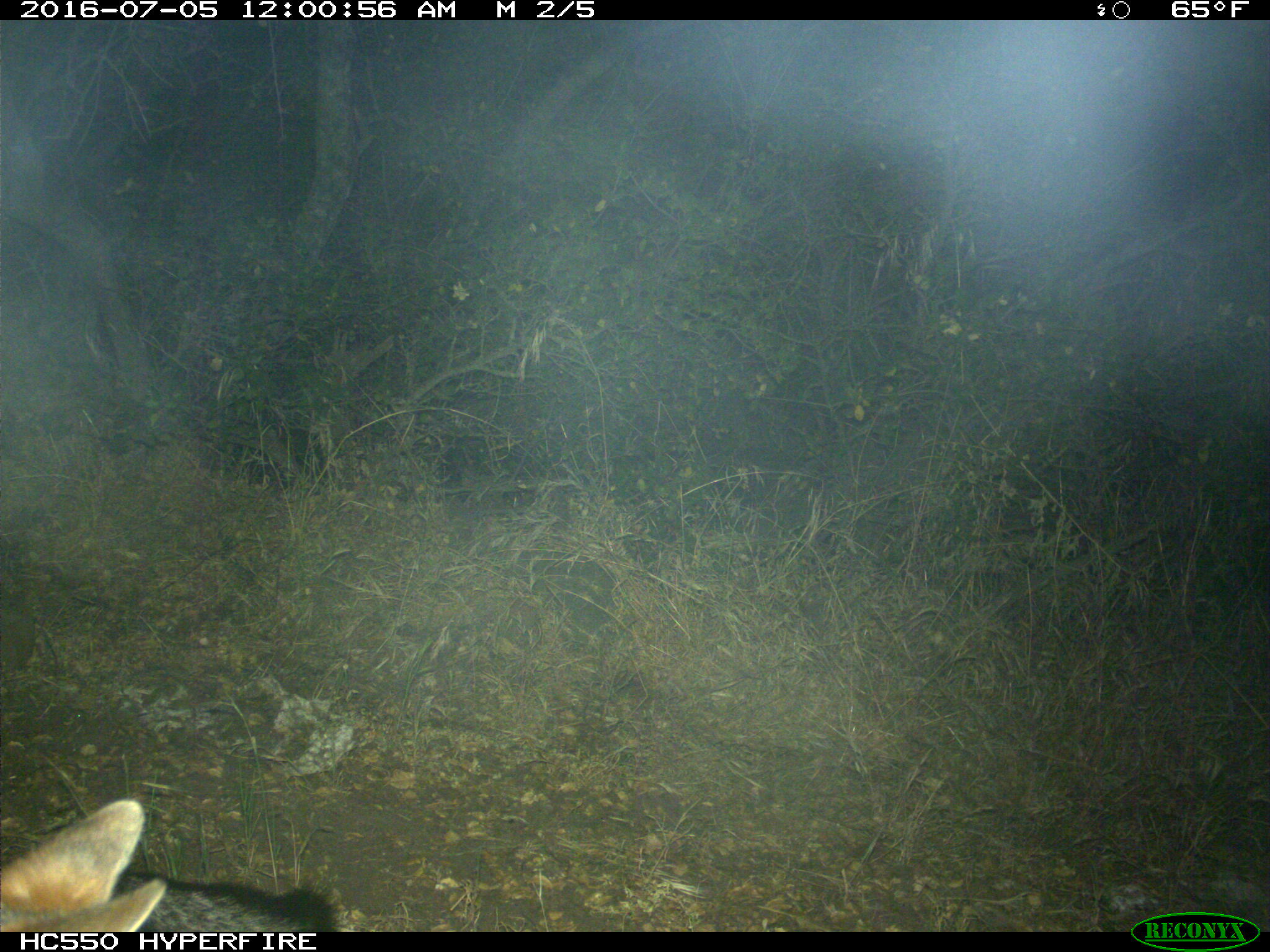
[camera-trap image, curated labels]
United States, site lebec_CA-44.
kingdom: Animalia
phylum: Chordata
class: Mammalia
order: Carnivora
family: Canidae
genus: Urocyon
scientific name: Urocyon cinereoargenteus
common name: gray fox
Urocyon cinereoargenteus (gray fox).